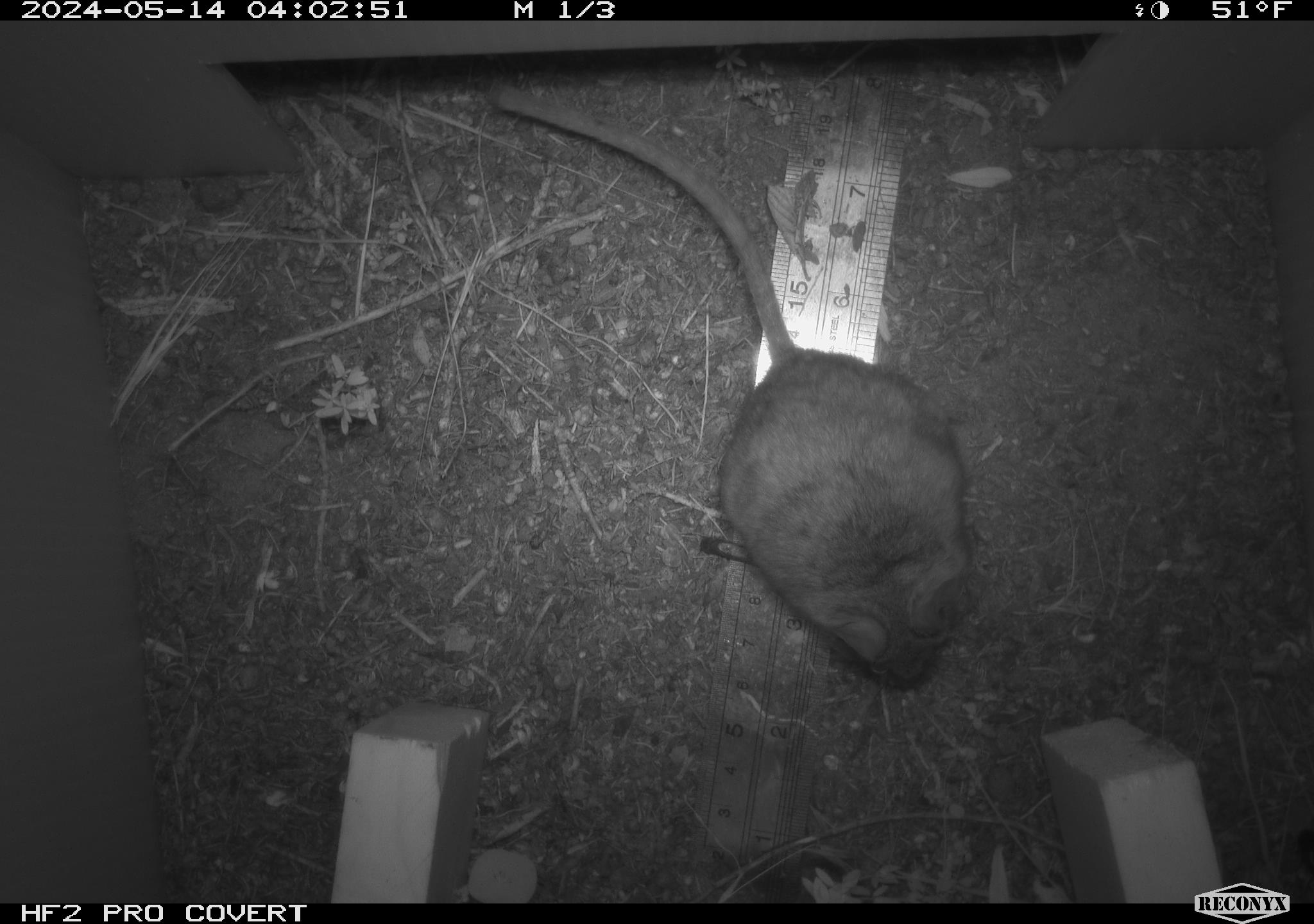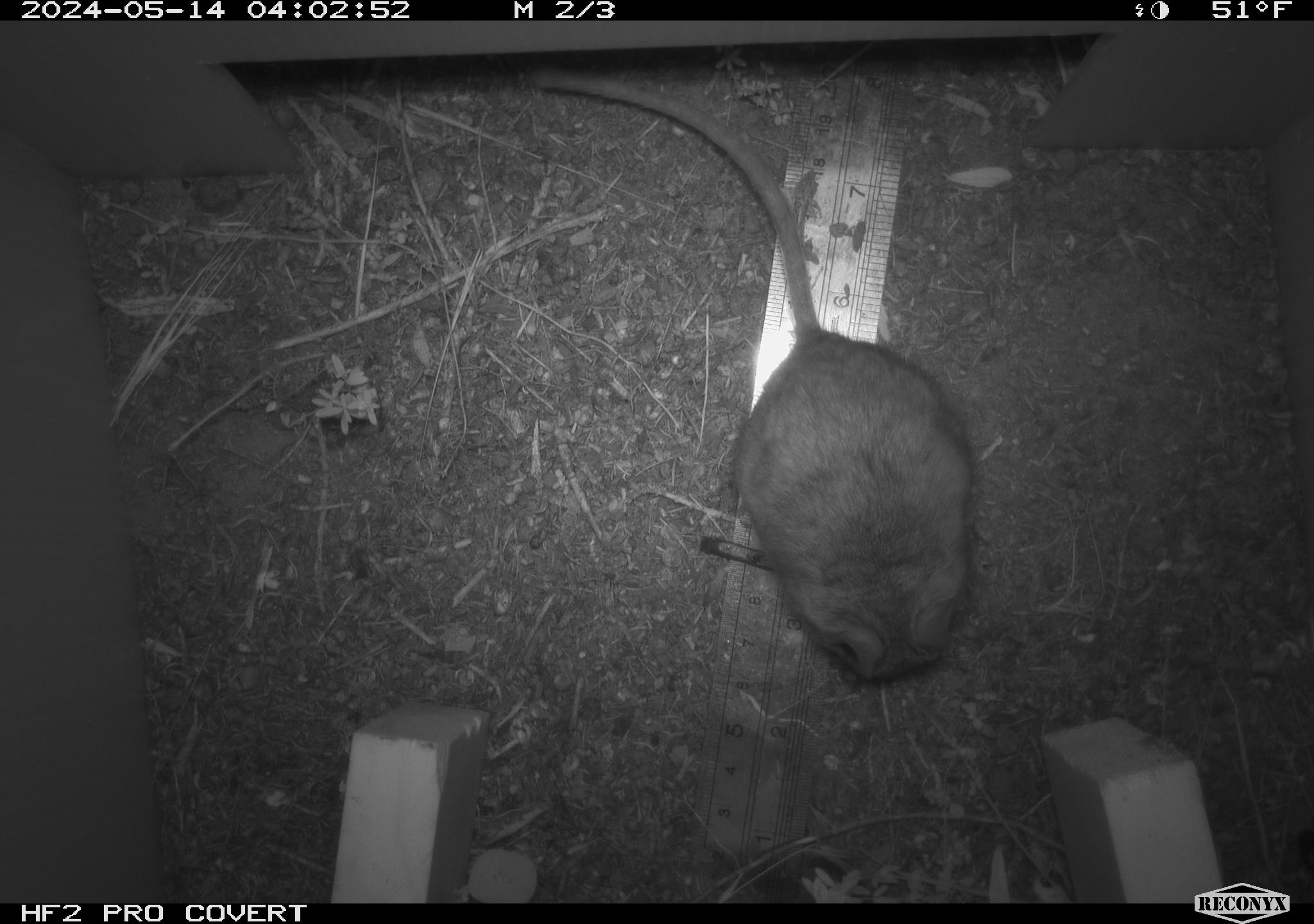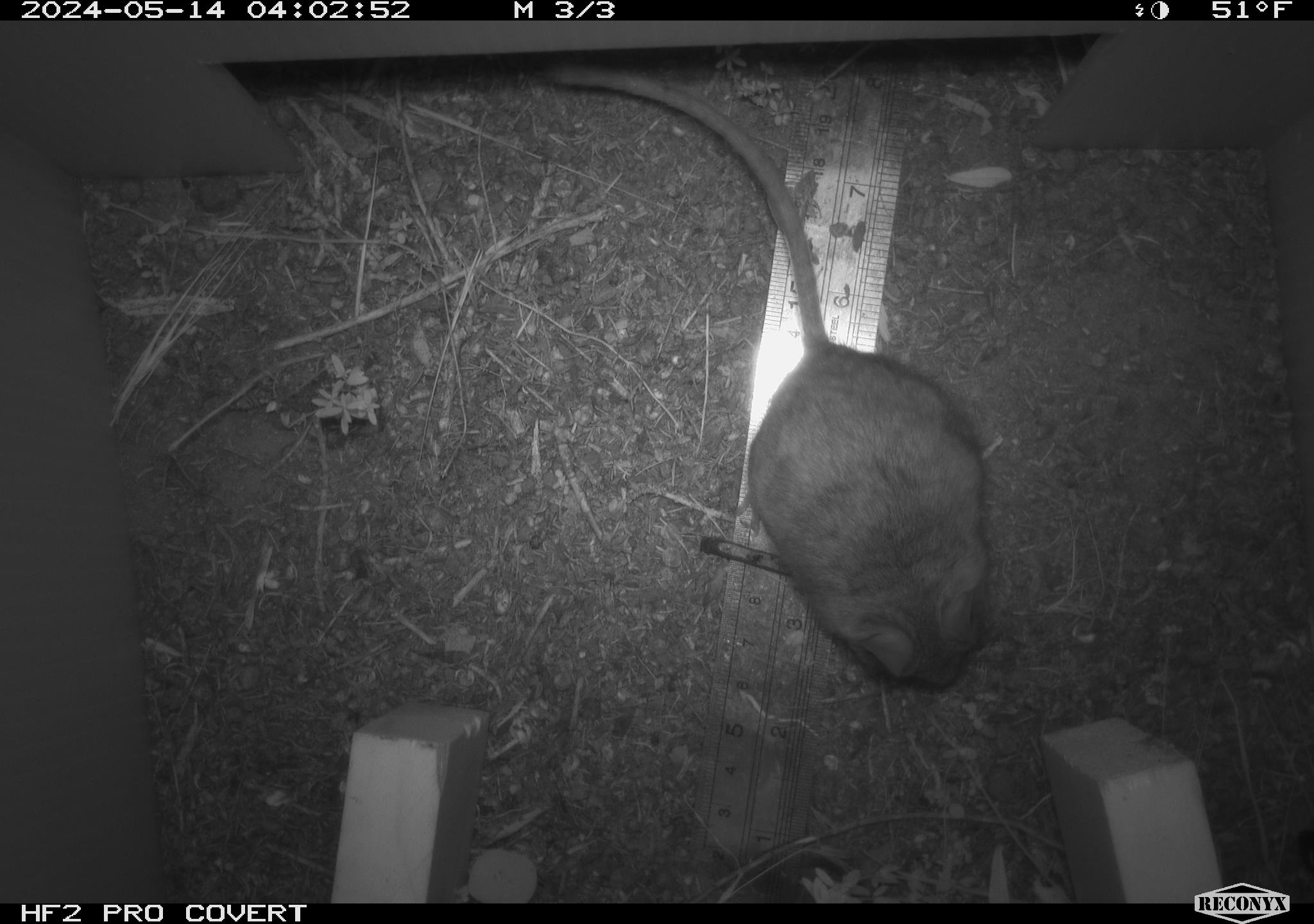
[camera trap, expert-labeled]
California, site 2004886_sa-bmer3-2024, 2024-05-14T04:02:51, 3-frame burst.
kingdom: Animalia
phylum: Chordata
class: Mammalia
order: Rodentia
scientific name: Rodentia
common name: mouse species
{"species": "mouse species (Rodentia)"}